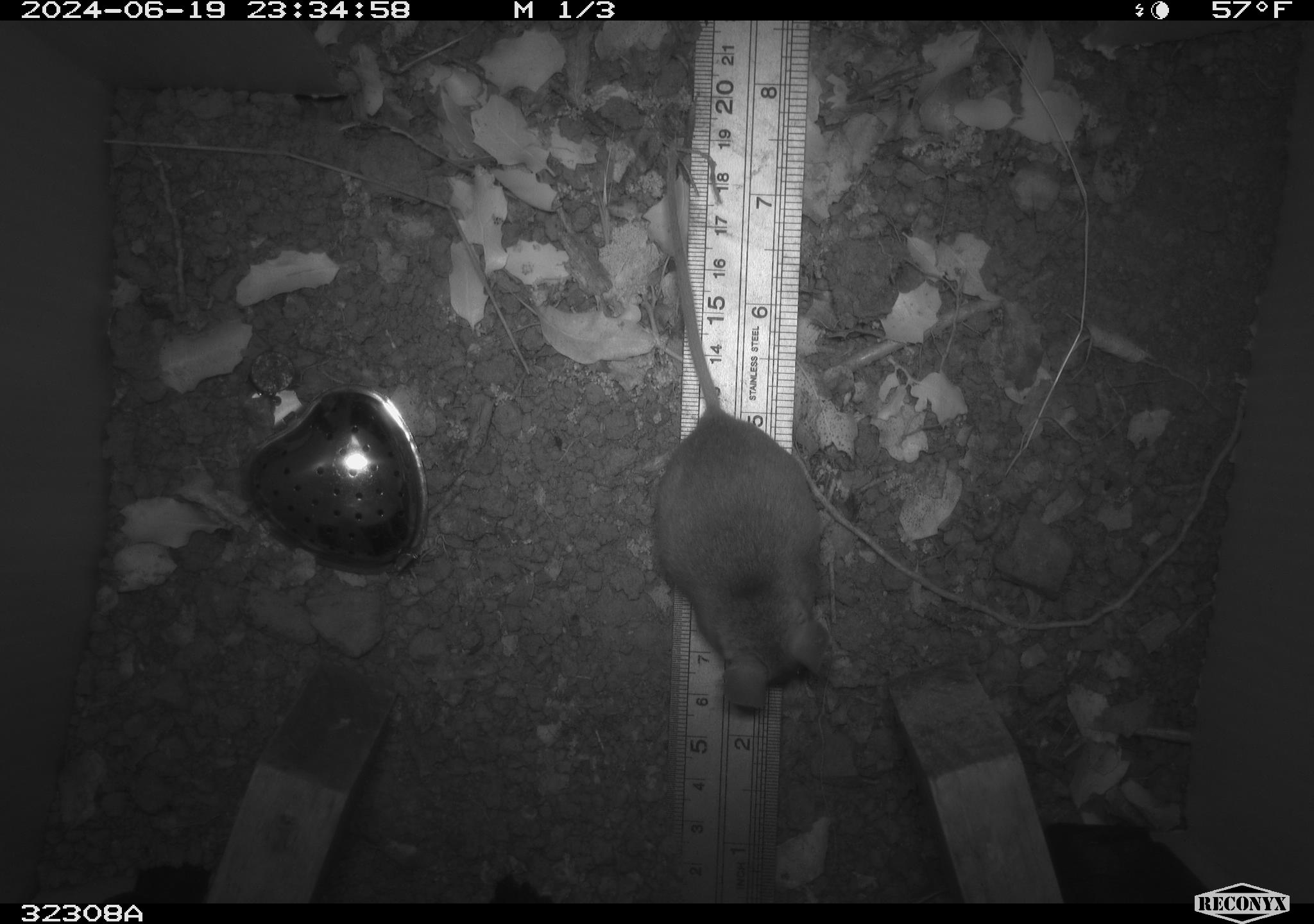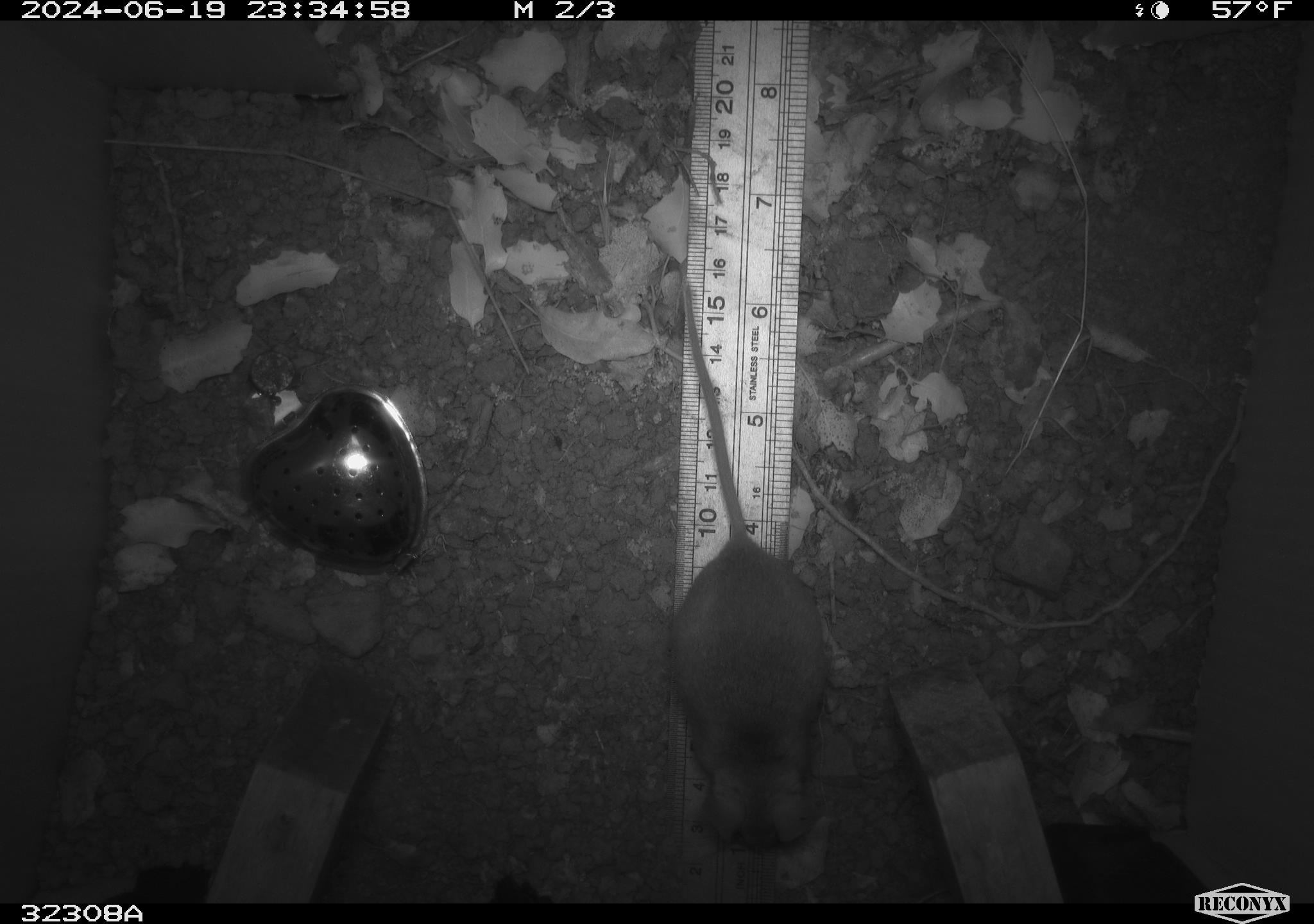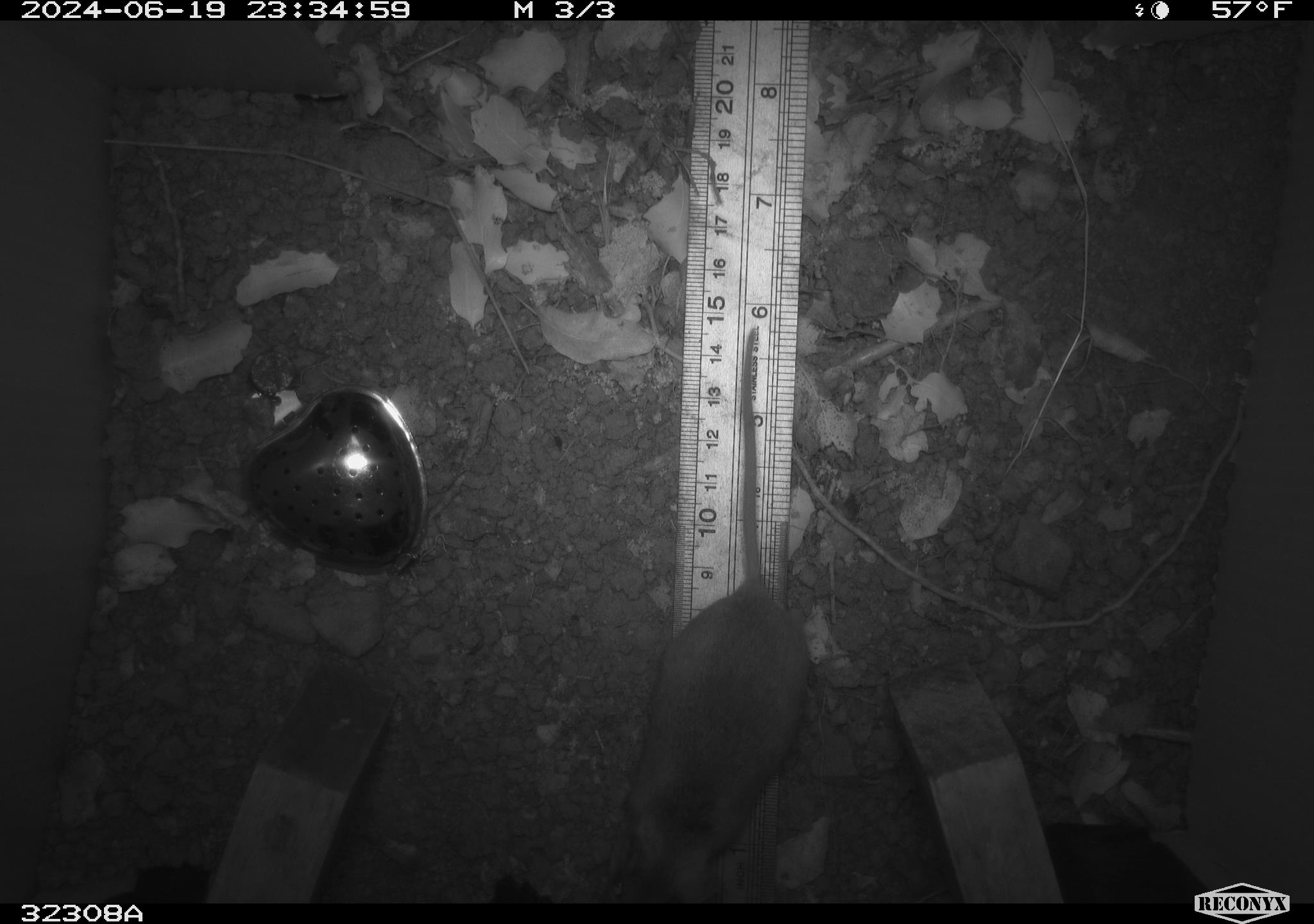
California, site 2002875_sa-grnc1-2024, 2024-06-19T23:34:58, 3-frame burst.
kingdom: Animalia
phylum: Chordata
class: Mammalia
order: Rodentia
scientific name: Rodentia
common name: rodent